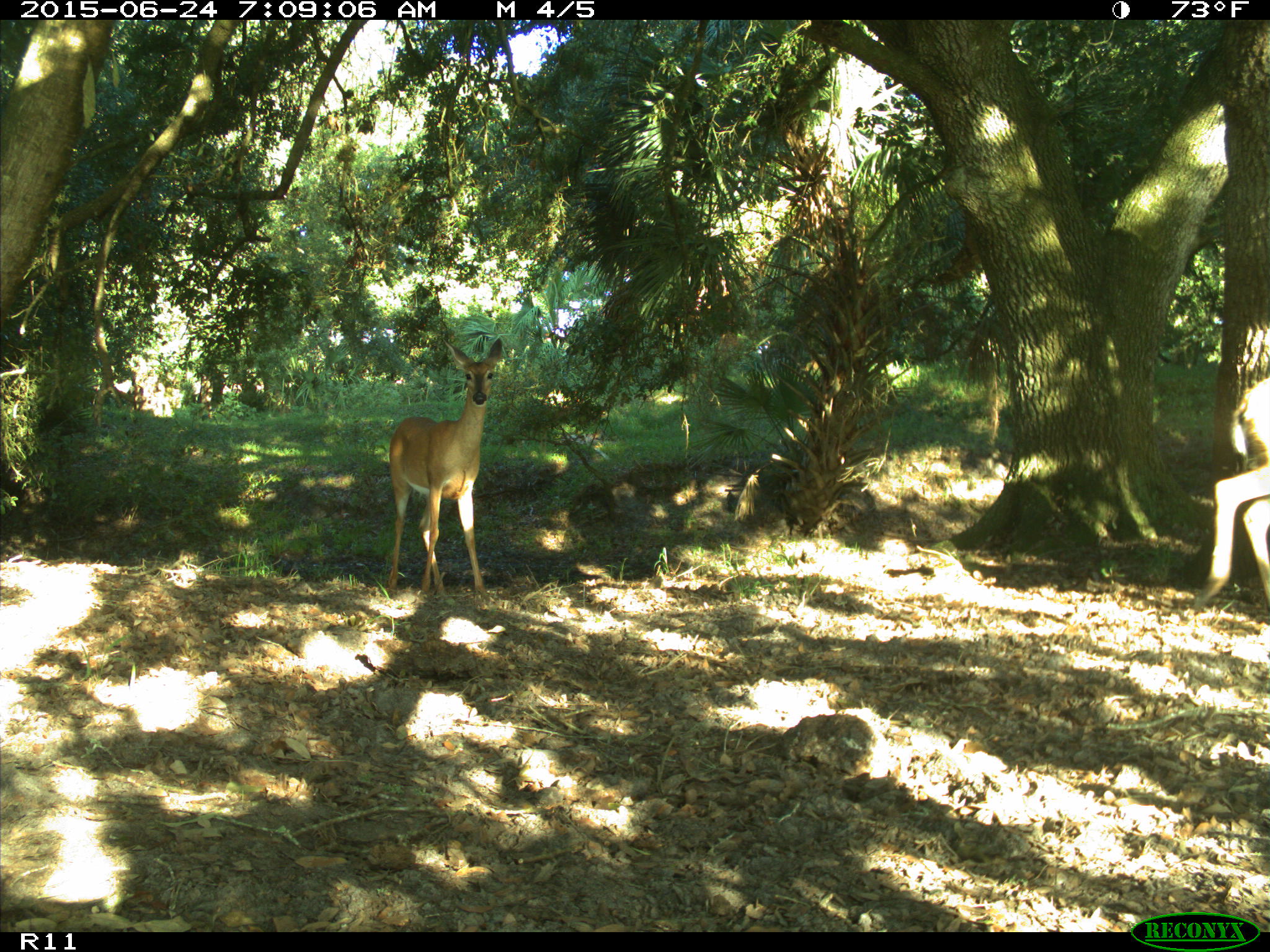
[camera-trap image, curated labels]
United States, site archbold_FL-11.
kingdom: Animalia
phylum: Chordata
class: Mammalia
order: Artiodactyla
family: Cervidae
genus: Odocoileus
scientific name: Odocoileus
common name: deer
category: unidentified deer